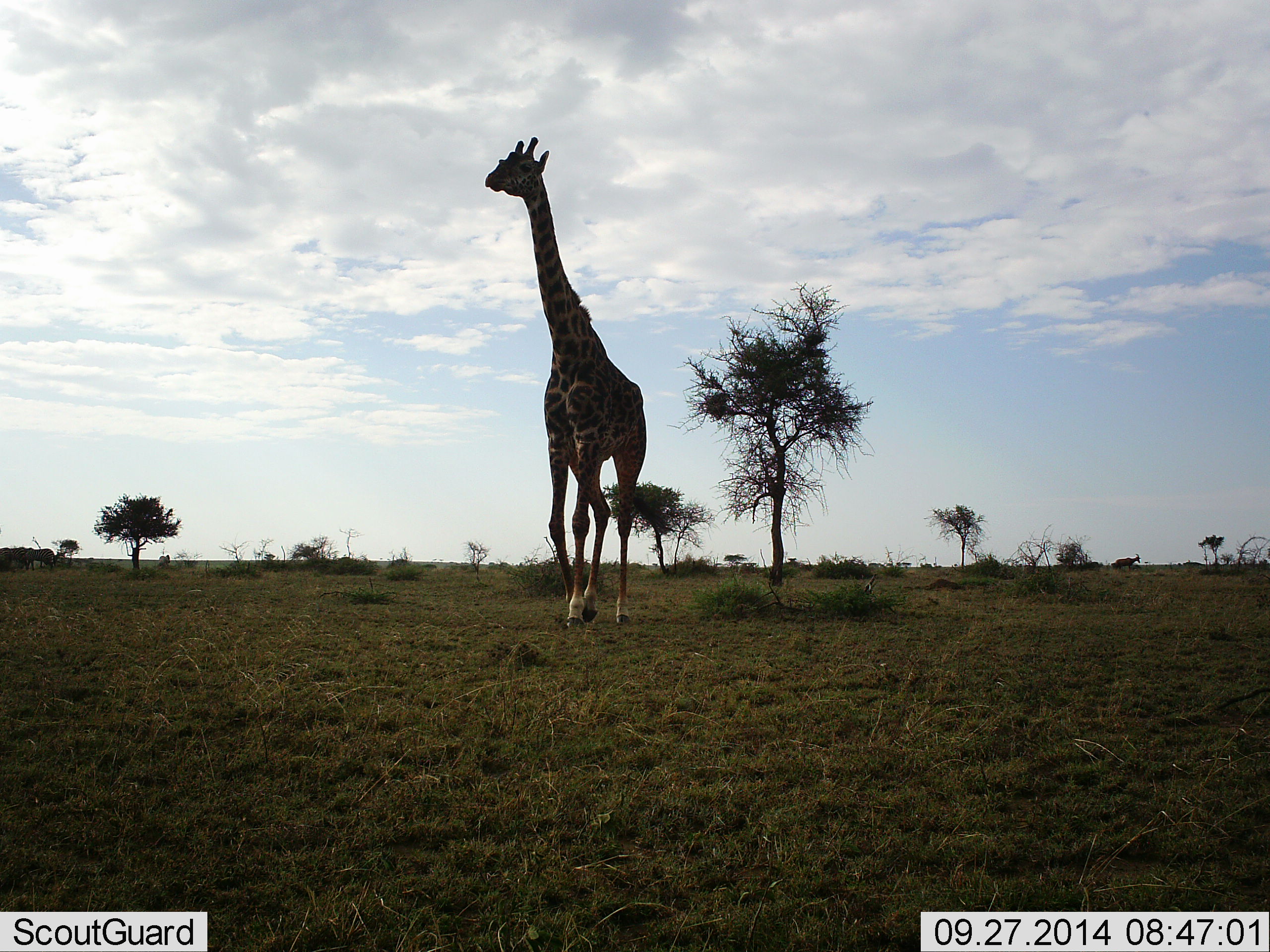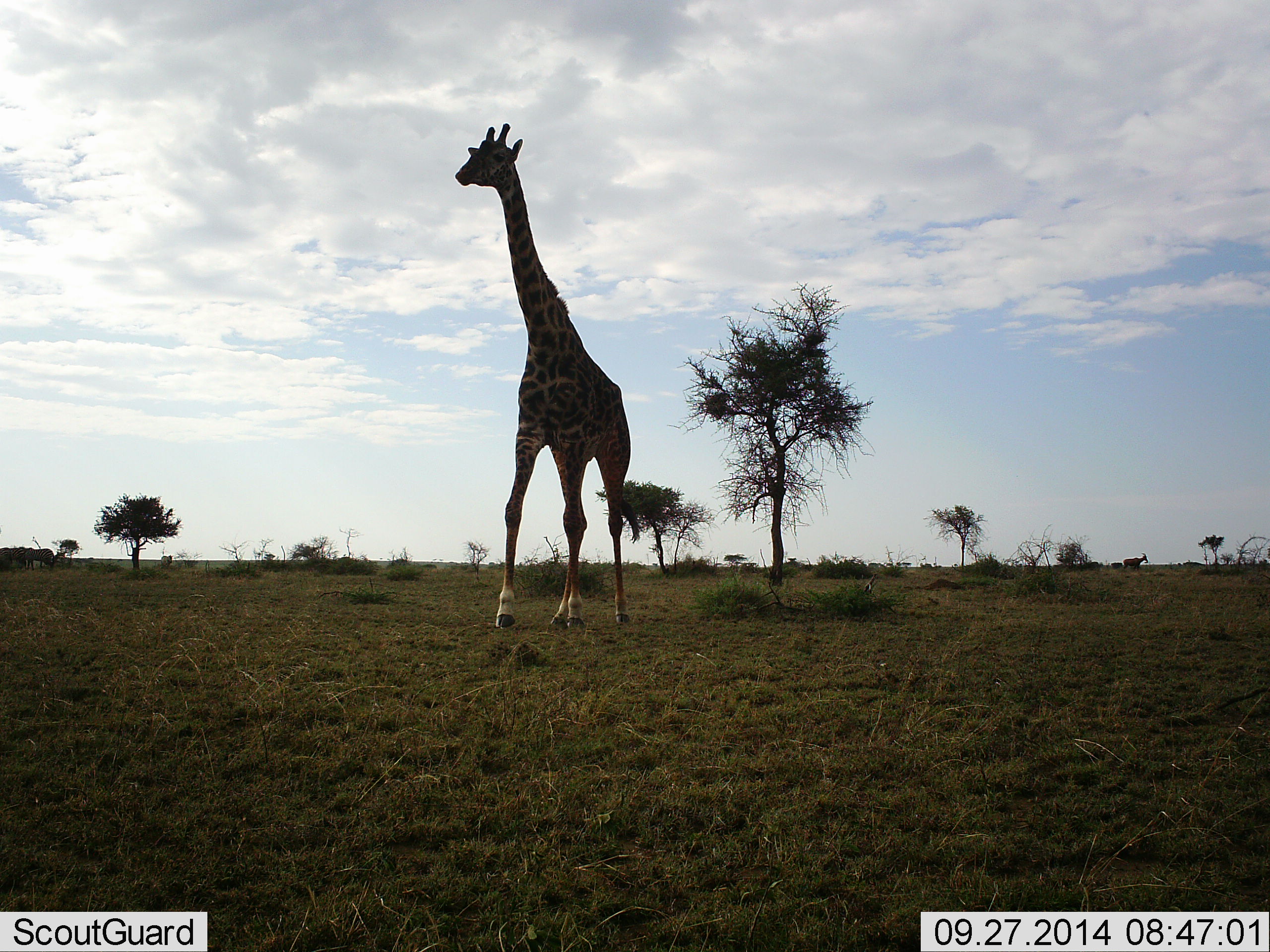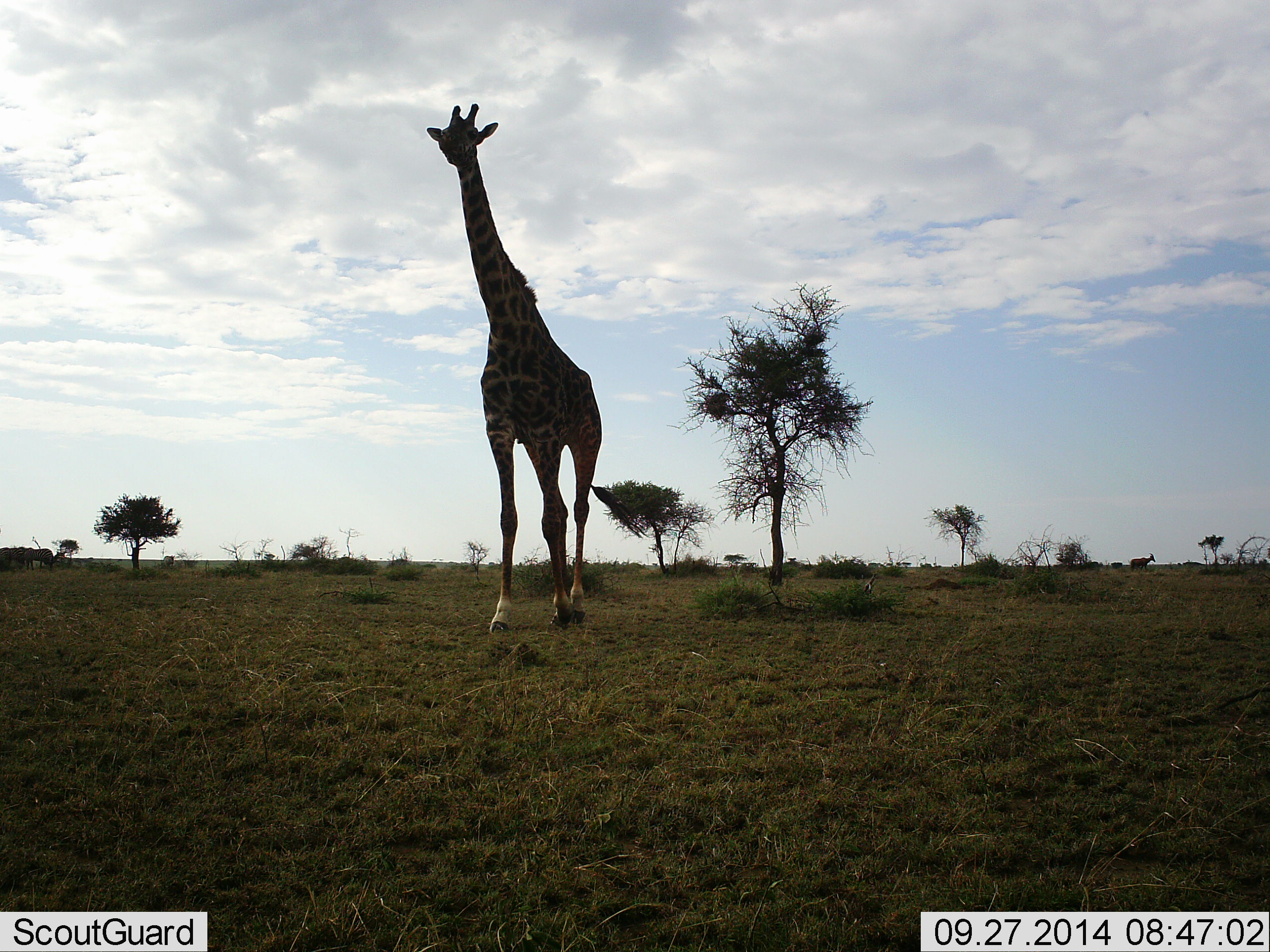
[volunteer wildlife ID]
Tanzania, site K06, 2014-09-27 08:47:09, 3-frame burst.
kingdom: Animalia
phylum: Chordata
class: Mammalia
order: Artiodactyla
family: Giraffidae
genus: Giraffa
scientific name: Giraffa camelopardalis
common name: giraffe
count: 1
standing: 0%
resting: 0%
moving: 100%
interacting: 0%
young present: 0%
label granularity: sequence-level